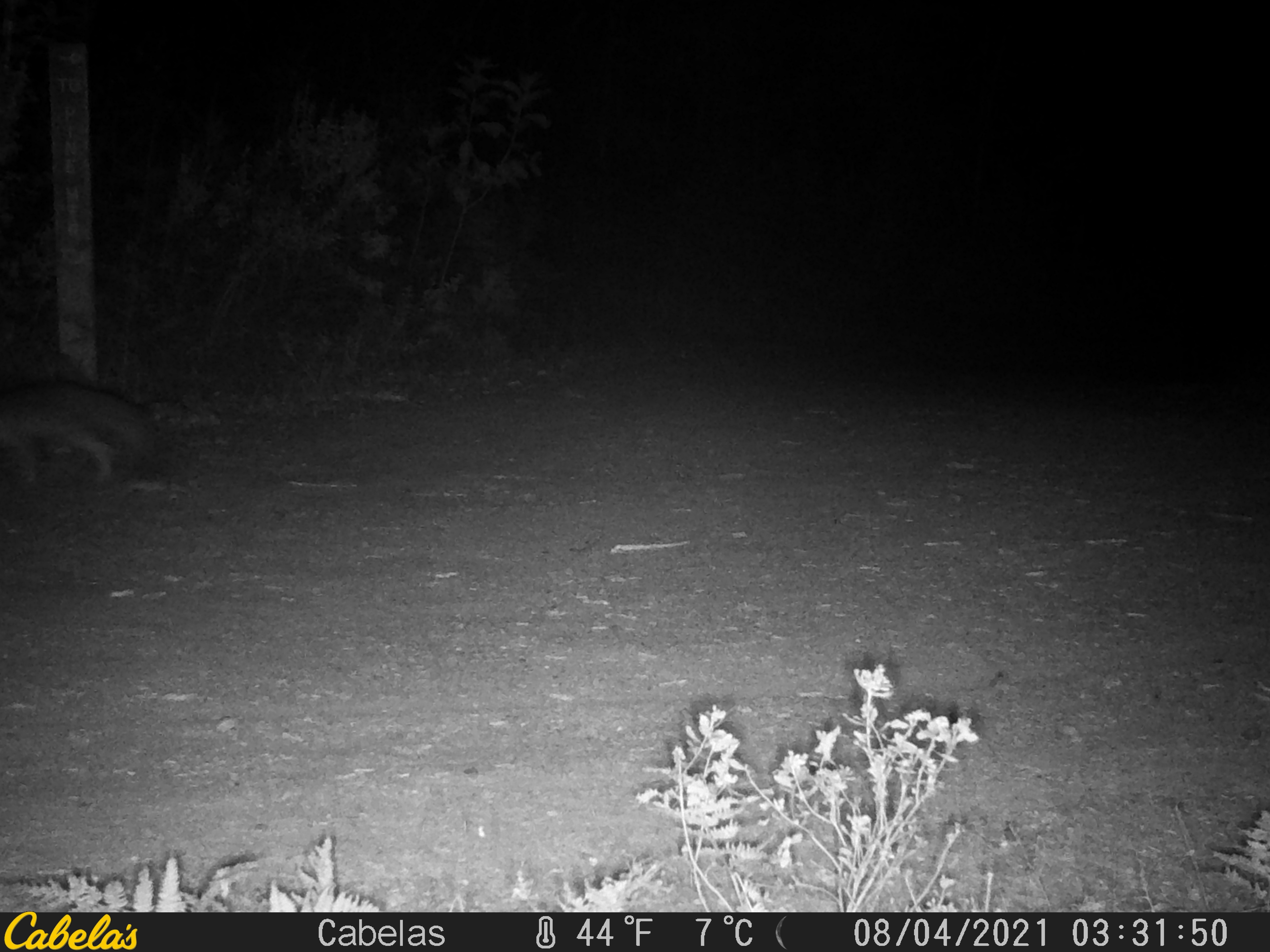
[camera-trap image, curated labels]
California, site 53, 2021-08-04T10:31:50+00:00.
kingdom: Animalia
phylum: Chordata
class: Mammalia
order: Carnivora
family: Canidae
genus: Urocyon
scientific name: Urocyon cinereoargenteus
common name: gray fox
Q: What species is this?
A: Gray fox (Urocyon cinereoargenteus).